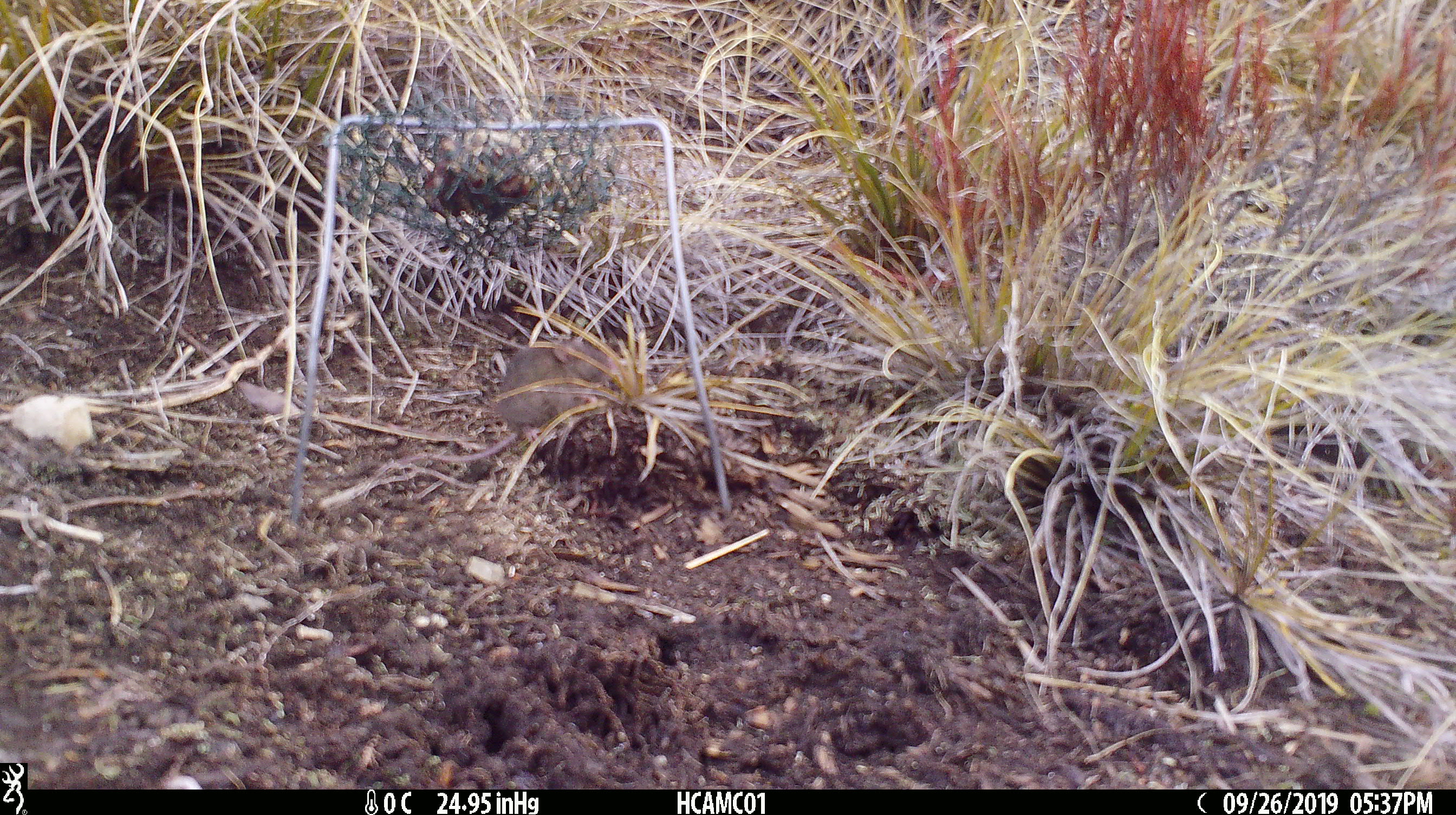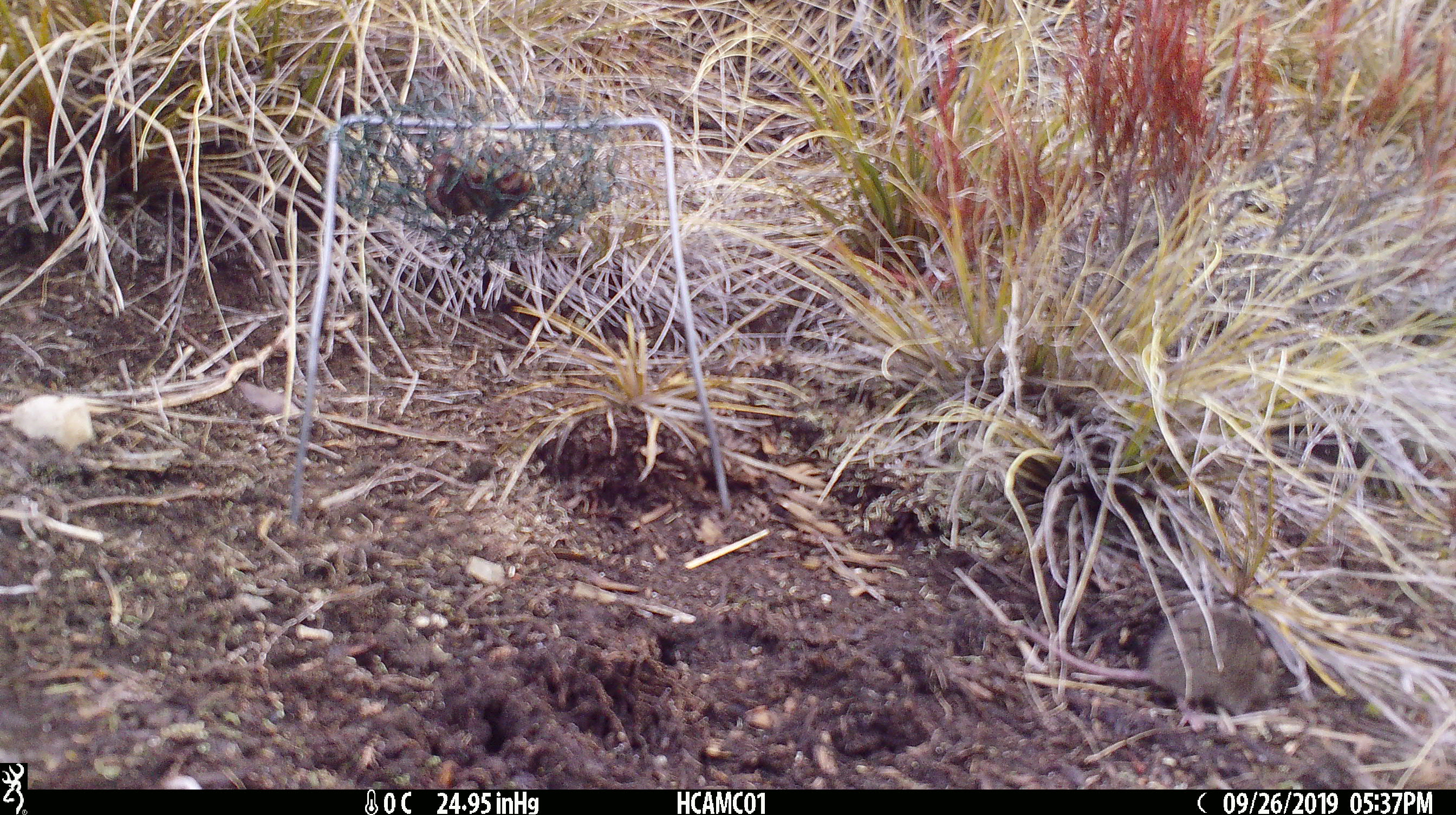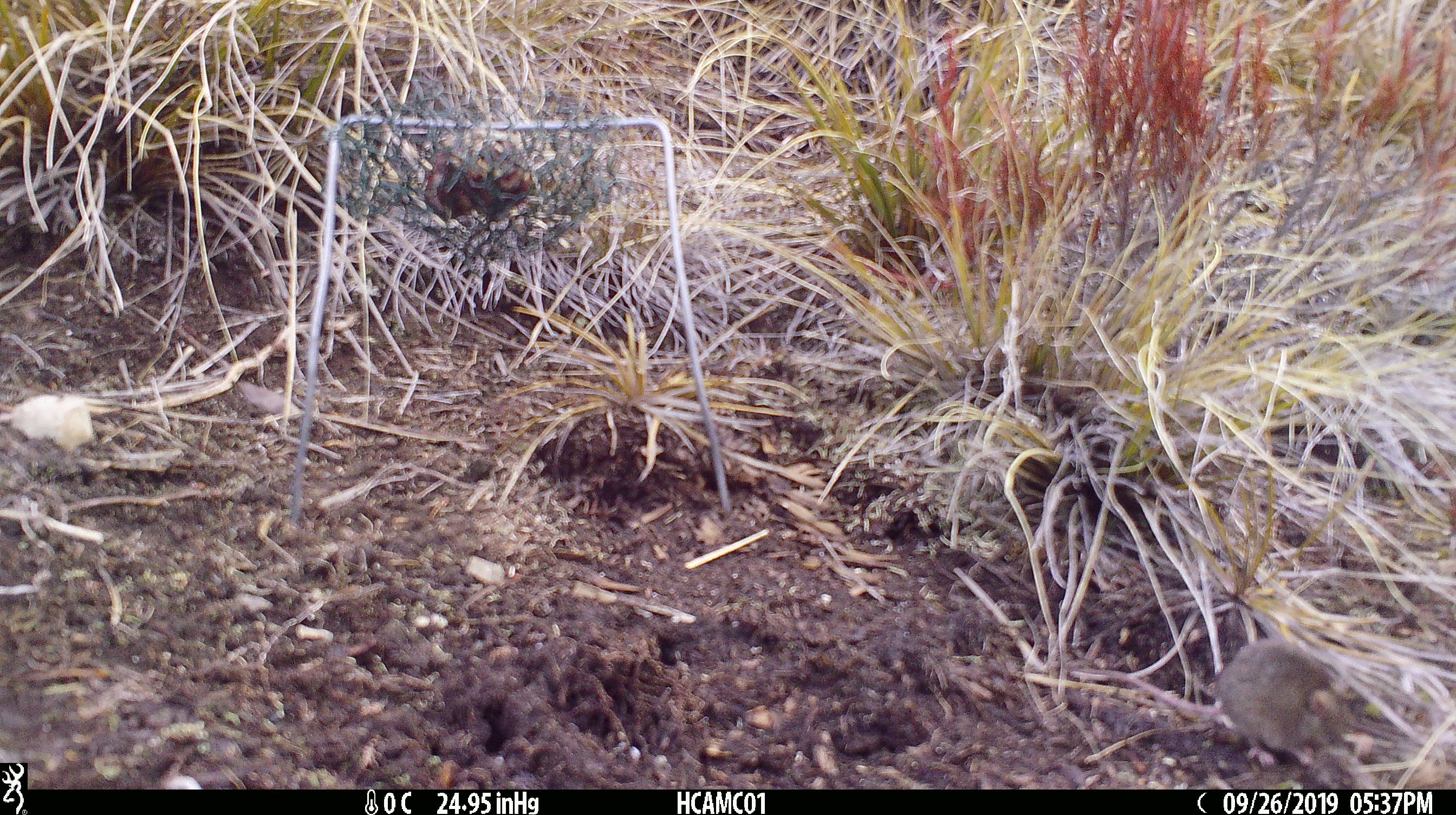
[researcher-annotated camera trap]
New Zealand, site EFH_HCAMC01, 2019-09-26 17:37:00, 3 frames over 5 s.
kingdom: Animalia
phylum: Chordata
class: Mammalia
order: Rodentia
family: Muridae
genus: Mus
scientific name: Mus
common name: mouse